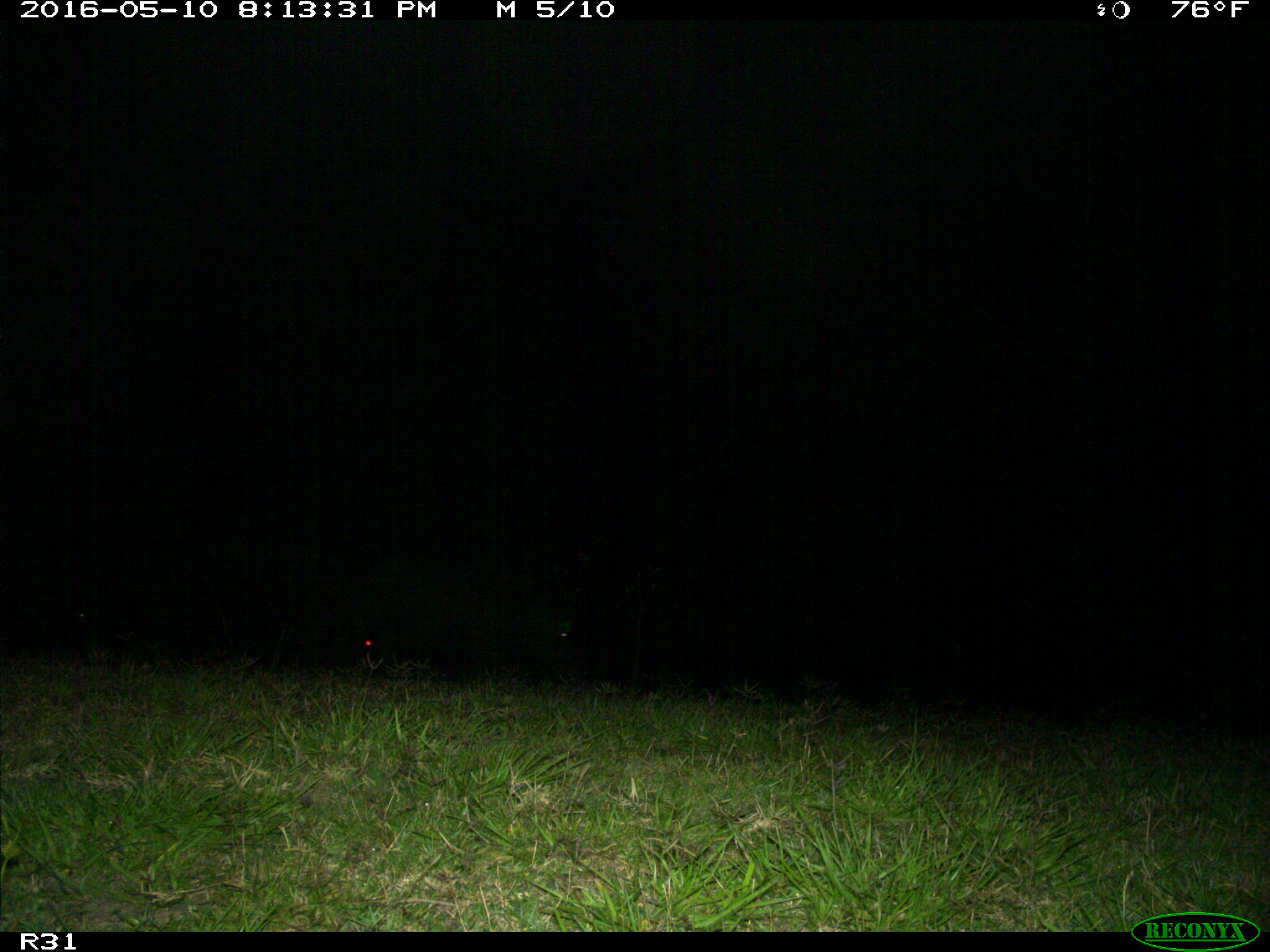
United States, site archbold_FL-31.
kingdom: Animalia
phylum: Chordata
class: Mammalia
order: Artiodactyla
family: Suidae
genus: Sus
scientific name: Sus scrofa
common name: wild boar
Sus scrofa (wild boar).